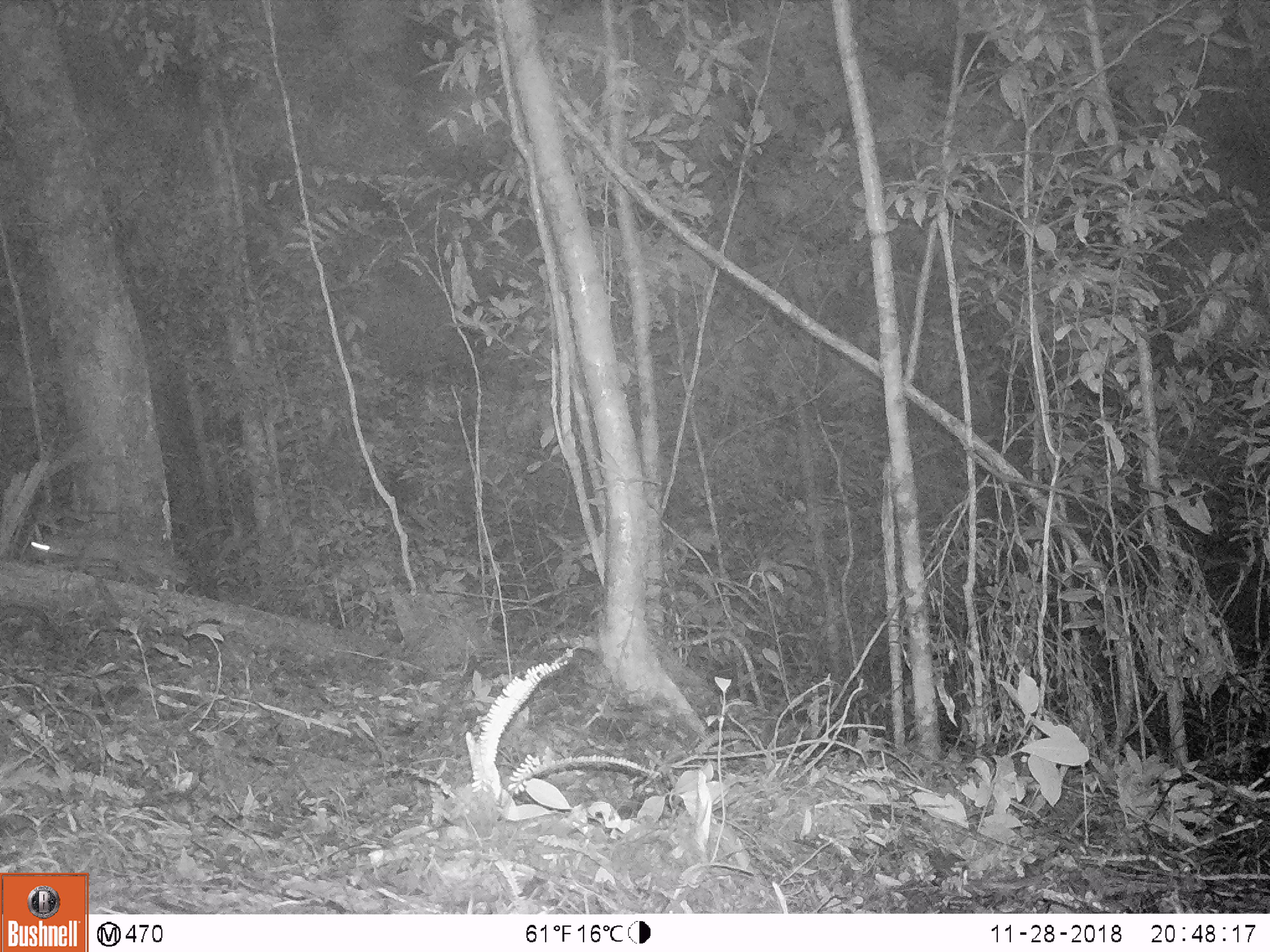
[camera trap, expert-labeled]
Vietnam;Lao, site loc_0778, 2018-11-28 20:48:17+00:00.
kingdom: Animalia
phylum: Chordata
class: Mammalia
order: Carnivora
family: Mustelidae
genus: Melogale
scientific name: Melogale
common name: ferret badger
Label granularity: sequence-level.